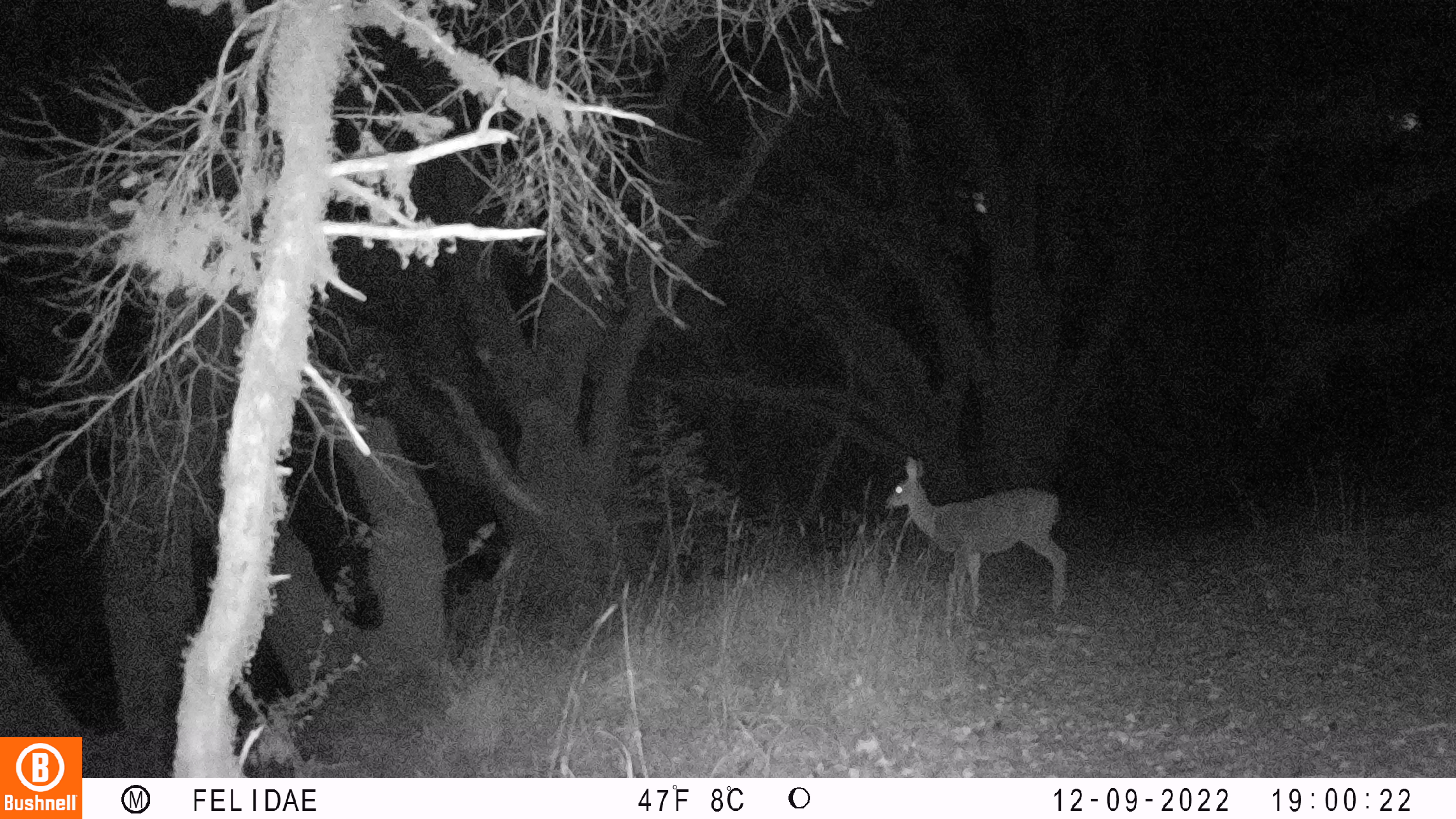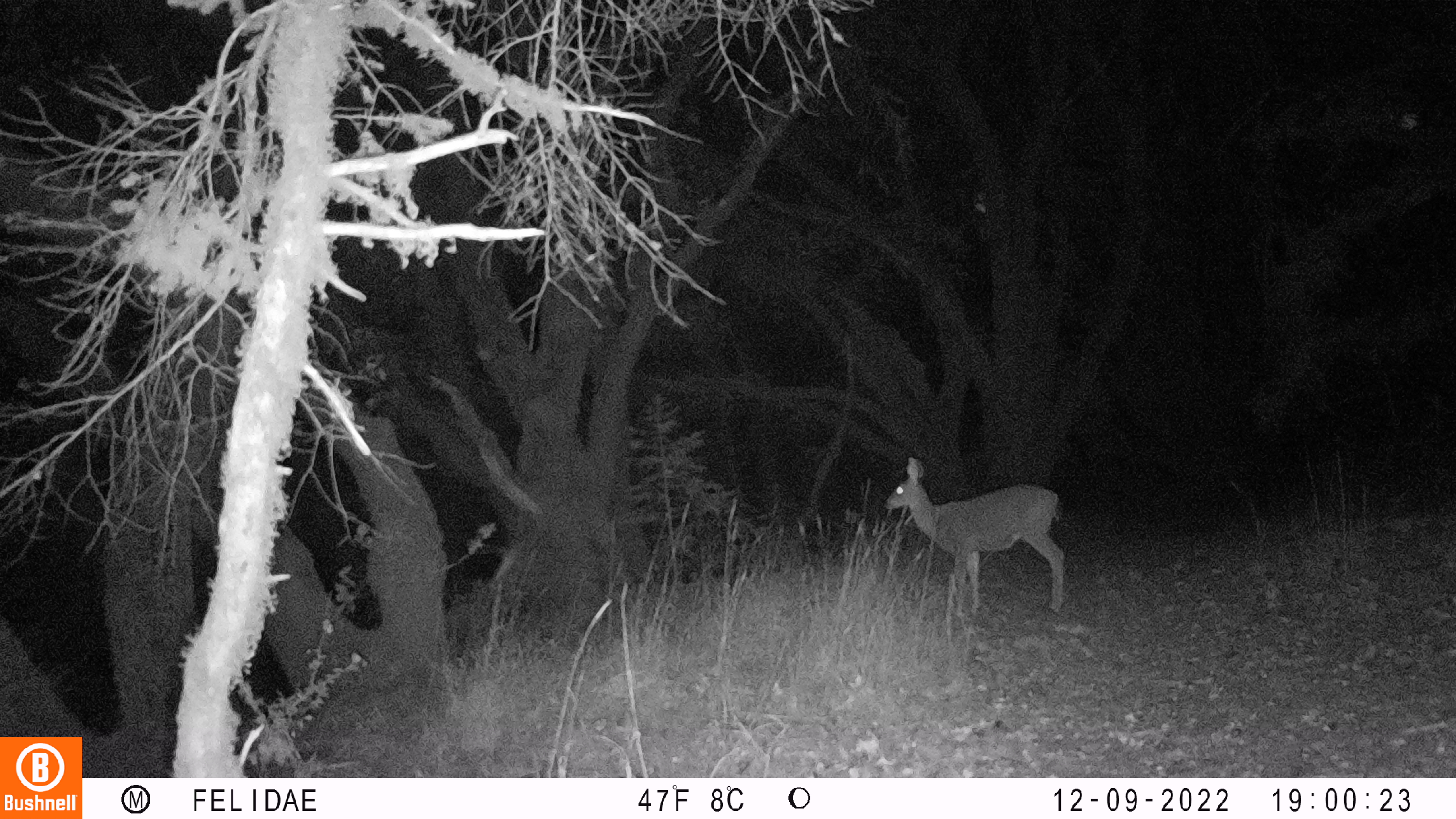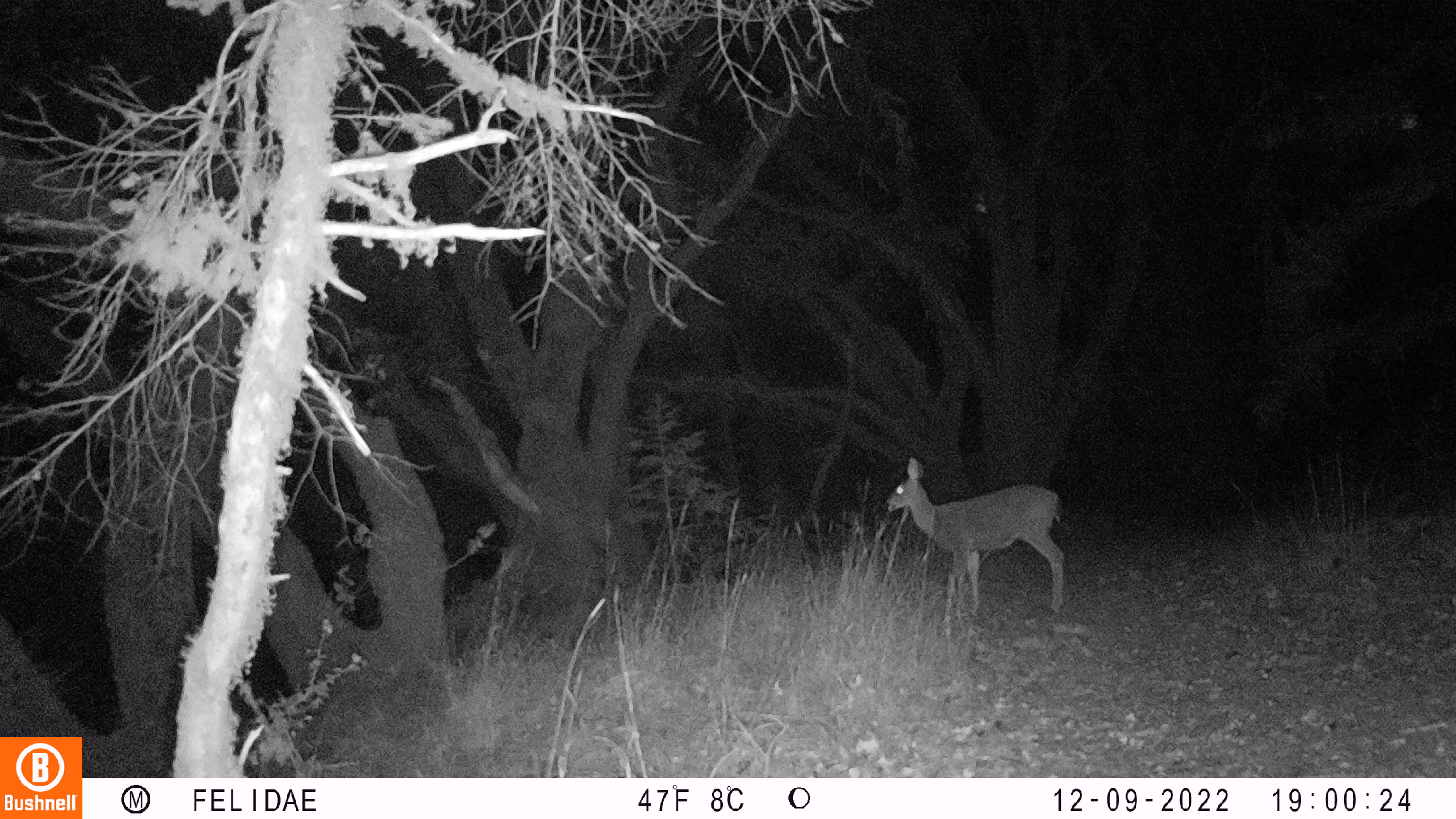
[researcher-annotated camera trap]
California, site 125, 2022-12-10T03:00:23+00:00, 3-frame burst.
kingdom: Animalia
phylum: Chordata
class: Mammalia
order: Artiodactyla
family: Cervidae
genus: Odocoileus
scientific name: Odocoileus hemionus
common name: mule deer